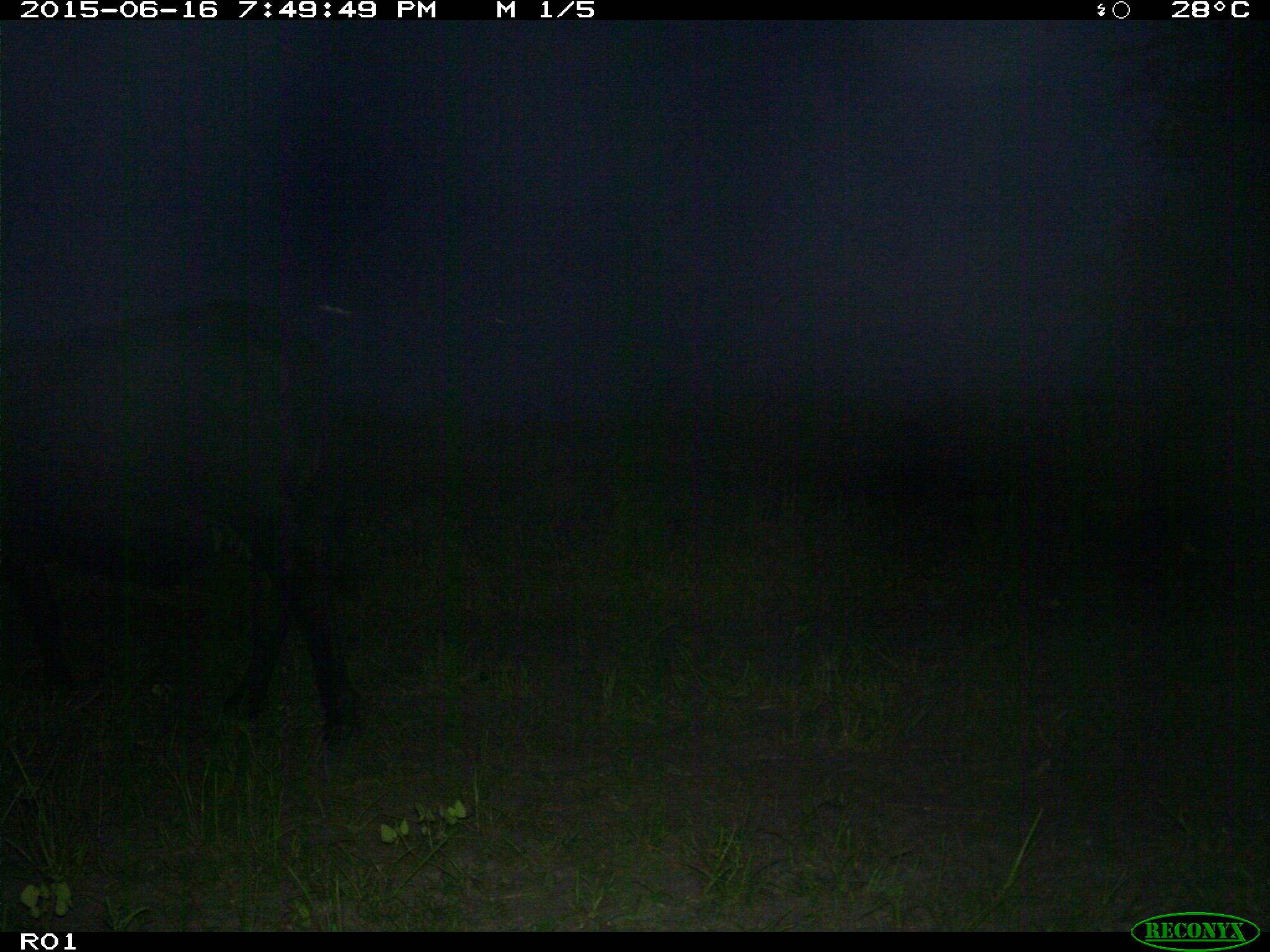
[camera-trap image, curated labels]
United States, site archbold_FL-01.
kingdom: Animalia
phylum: Chordata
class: Mammalia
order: Artiodactyla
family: Bovidae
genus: Bos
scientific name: Bos taurus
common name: domestic cow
Bos taurus (domestic cow).